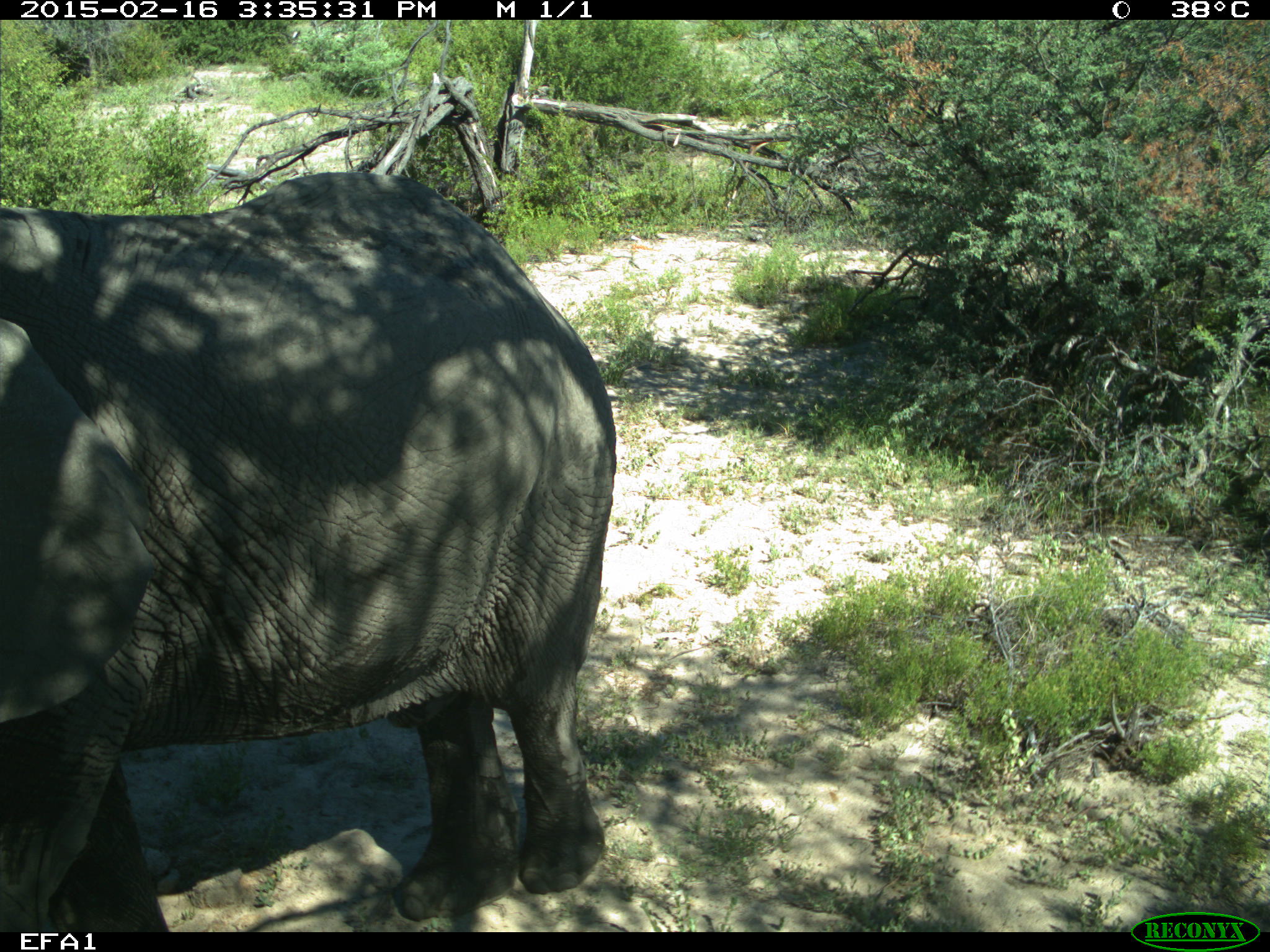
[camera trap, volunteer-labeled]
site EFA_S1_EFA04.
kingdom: Animalia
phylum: Chordata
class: Mammalia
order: Proboscidea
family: Elephantidae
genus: Loxodonta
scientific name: Loxodonta africana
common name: african bush elephant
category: elephant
Elephant (african bush elephant) (Loxodonta africana), count 1. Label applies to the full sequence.